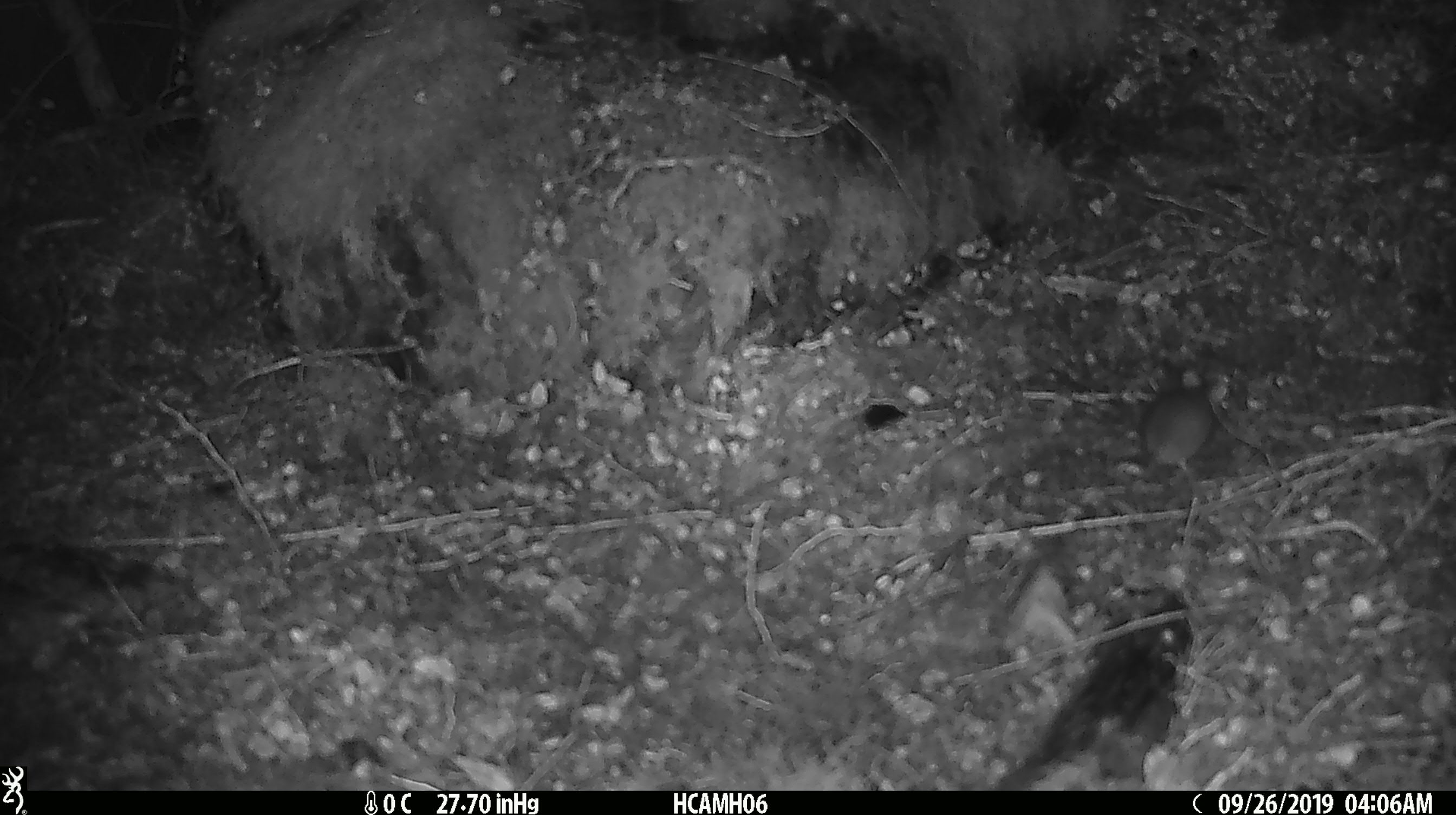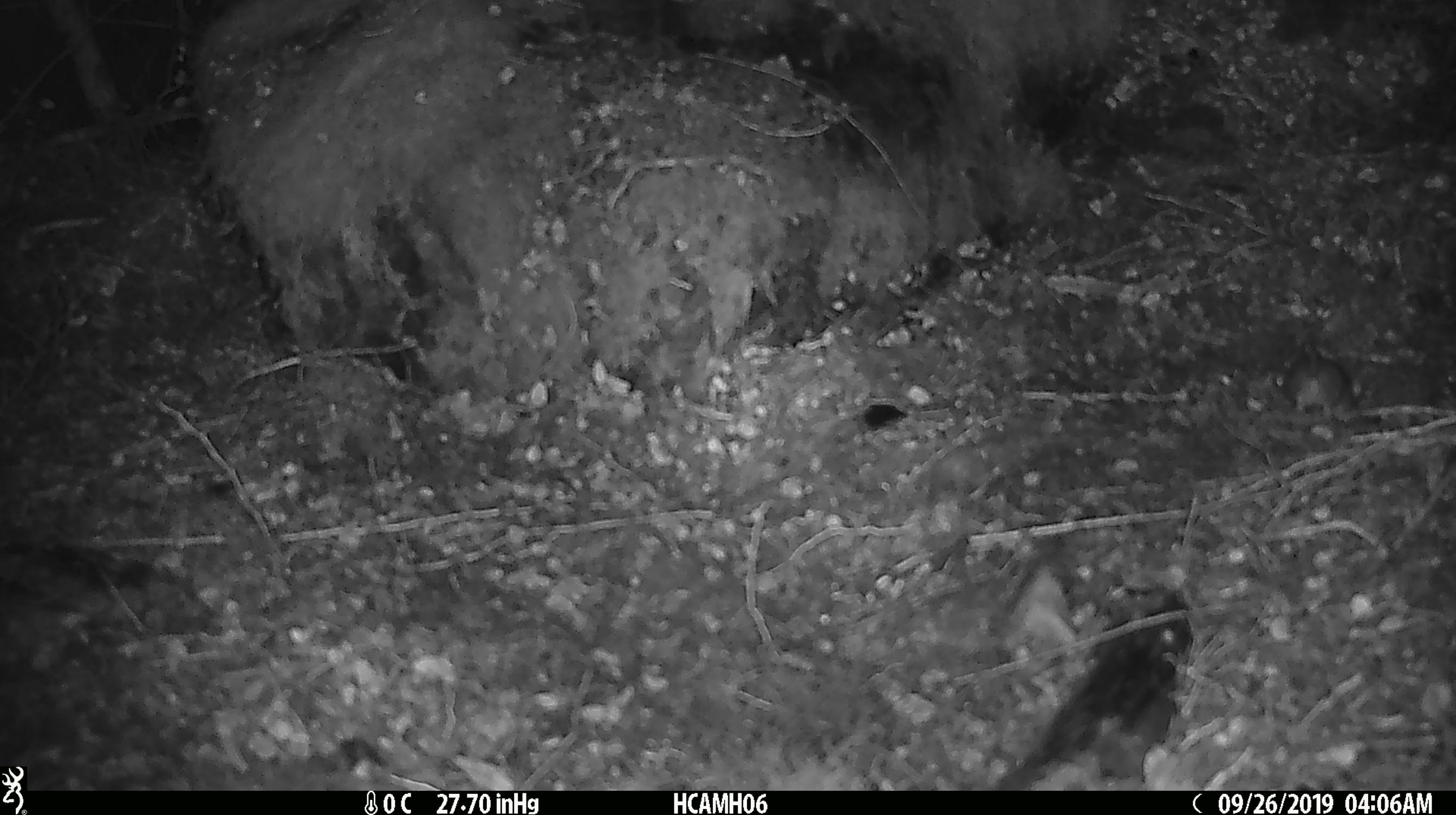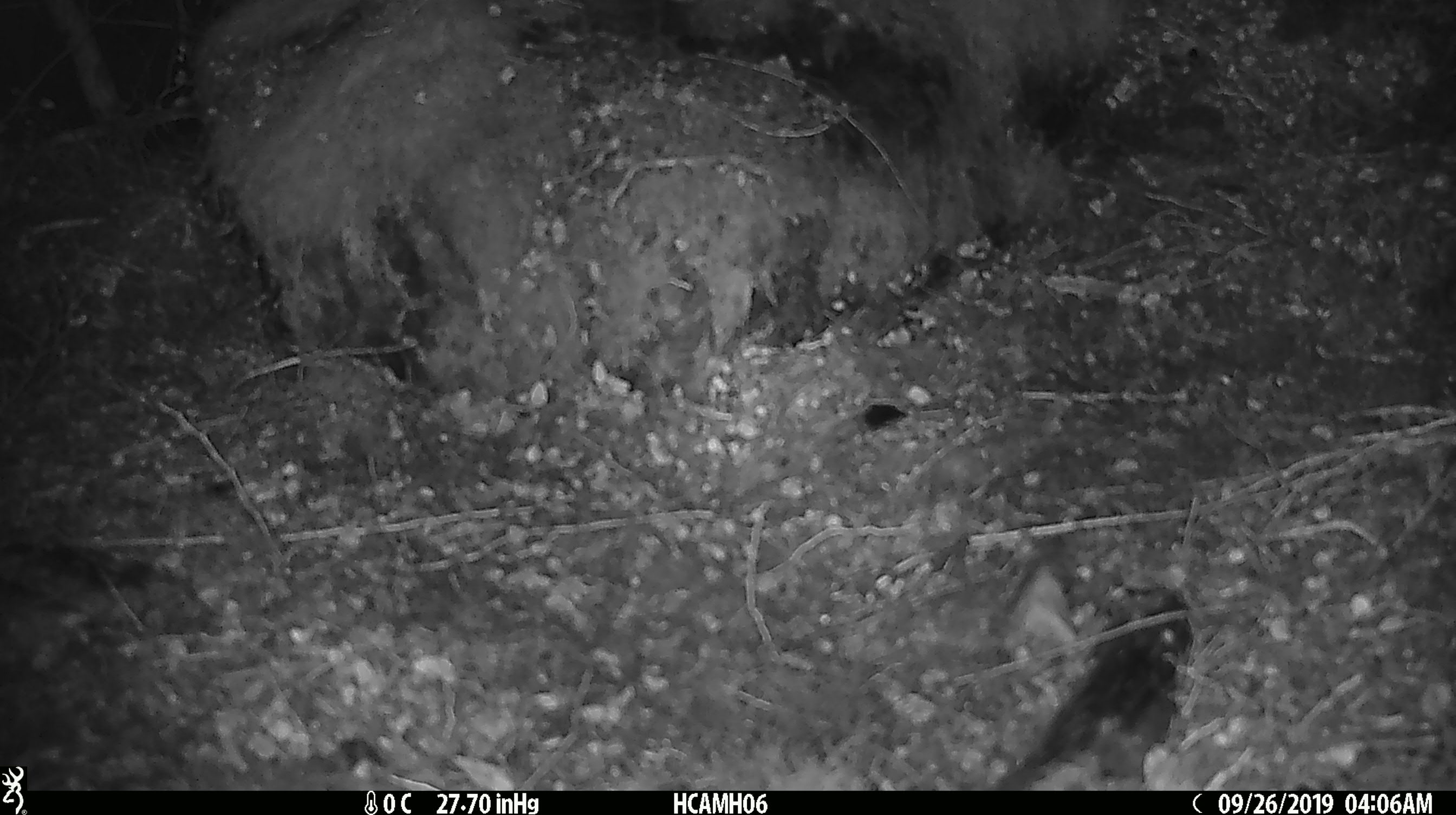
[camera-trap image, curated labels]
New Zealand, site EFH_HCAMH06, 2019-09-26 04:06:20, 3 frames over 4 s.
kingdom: Animalia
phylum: Chordata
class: Mammalia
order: Rodentia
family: Muridae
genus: Mus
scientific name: Mus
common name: mouse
Mouse (Mus).